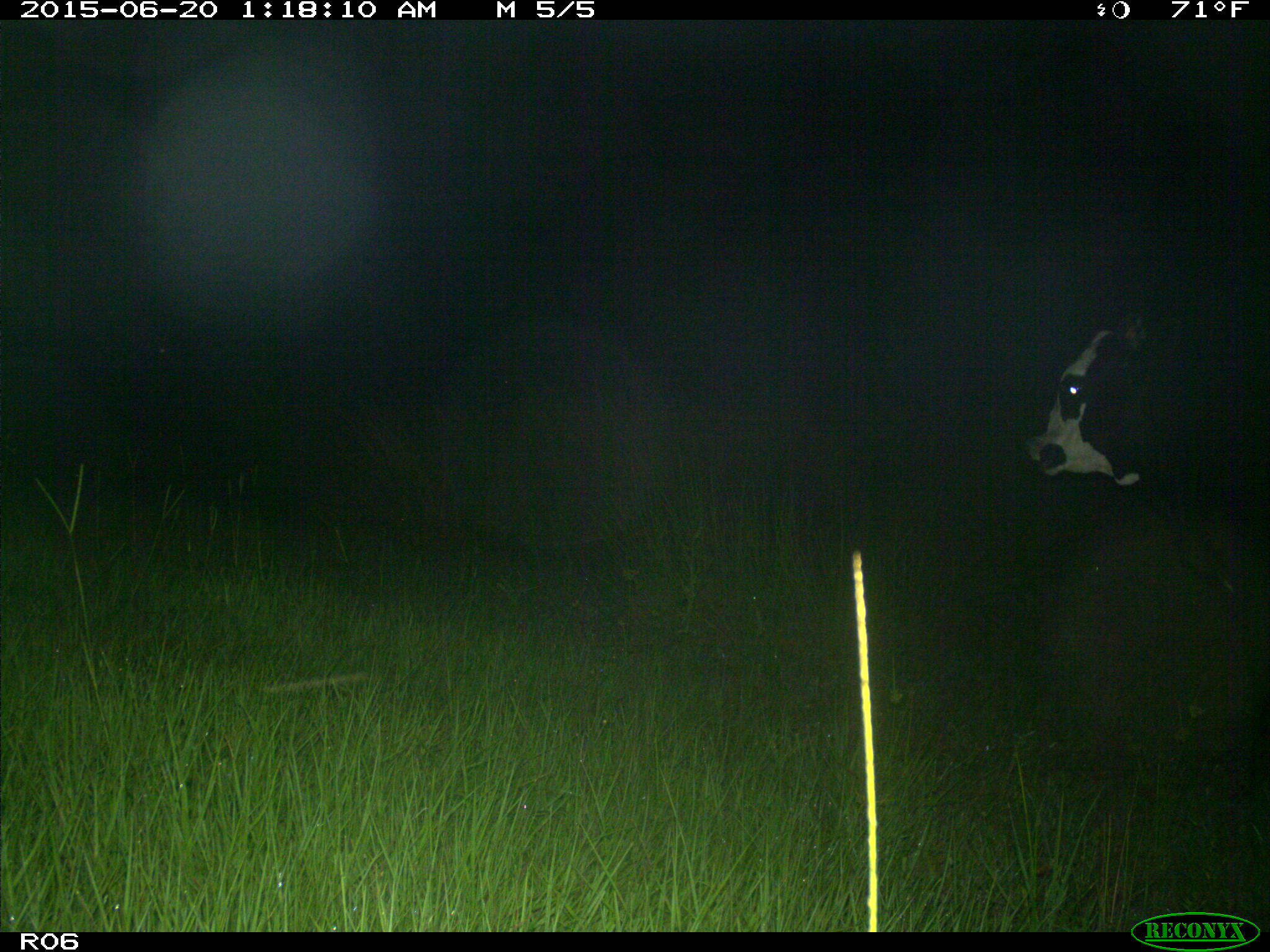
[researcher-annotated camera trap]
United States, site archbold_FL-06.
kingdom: Animalia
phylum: Chordata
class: Mammalia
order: Artiodactyla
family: Bovidae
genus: Bos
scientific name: Bos taurus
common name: domestic cow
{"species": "Bos taurus (domestic cow)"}